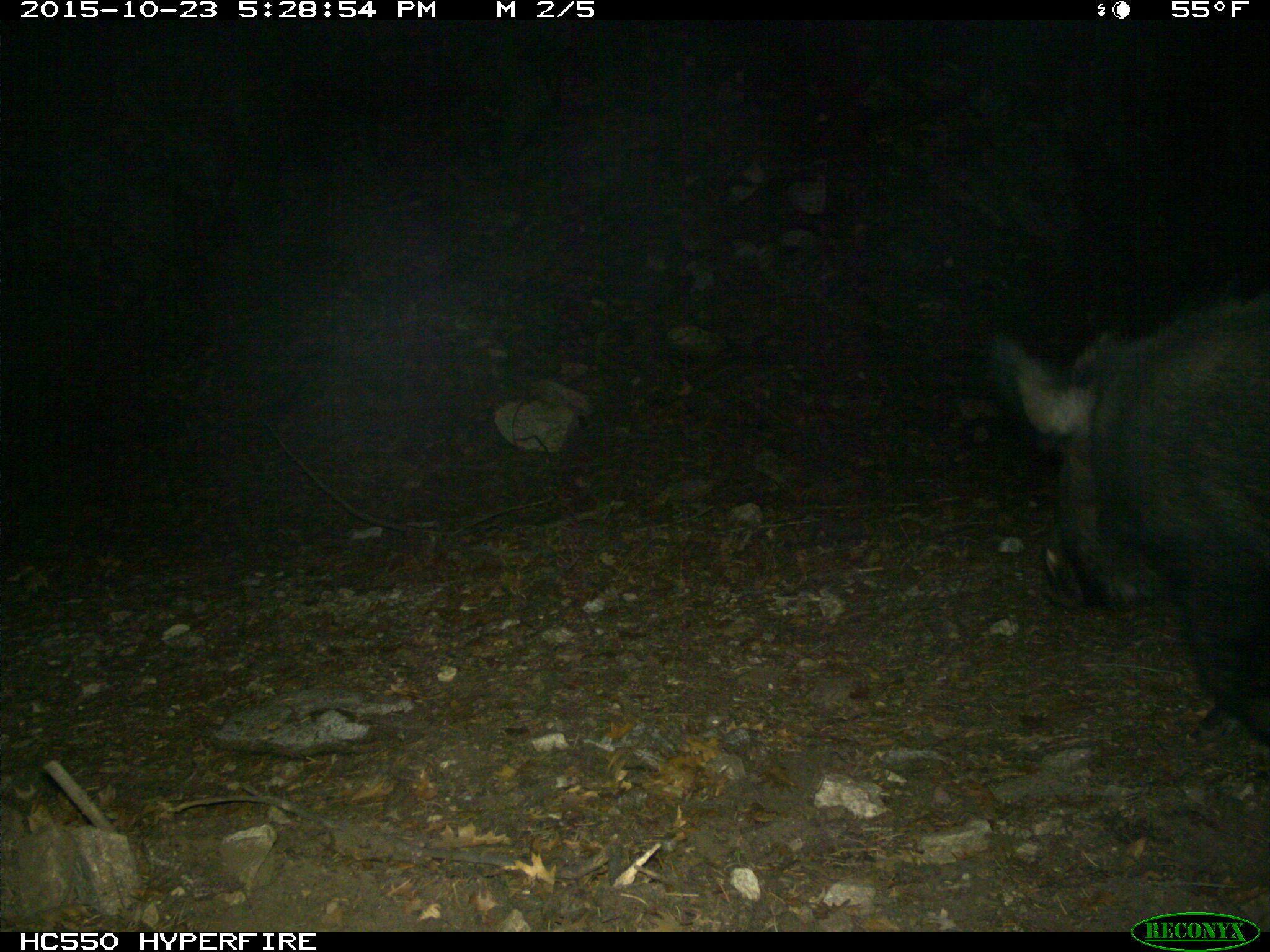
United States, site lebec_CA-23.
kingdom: Animalia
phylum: Chordata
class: Mammalia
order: Artiodactyla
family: Suidae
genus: Sus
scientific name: Sus scrofa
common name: wild boar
Sus scrofa (wild boar).